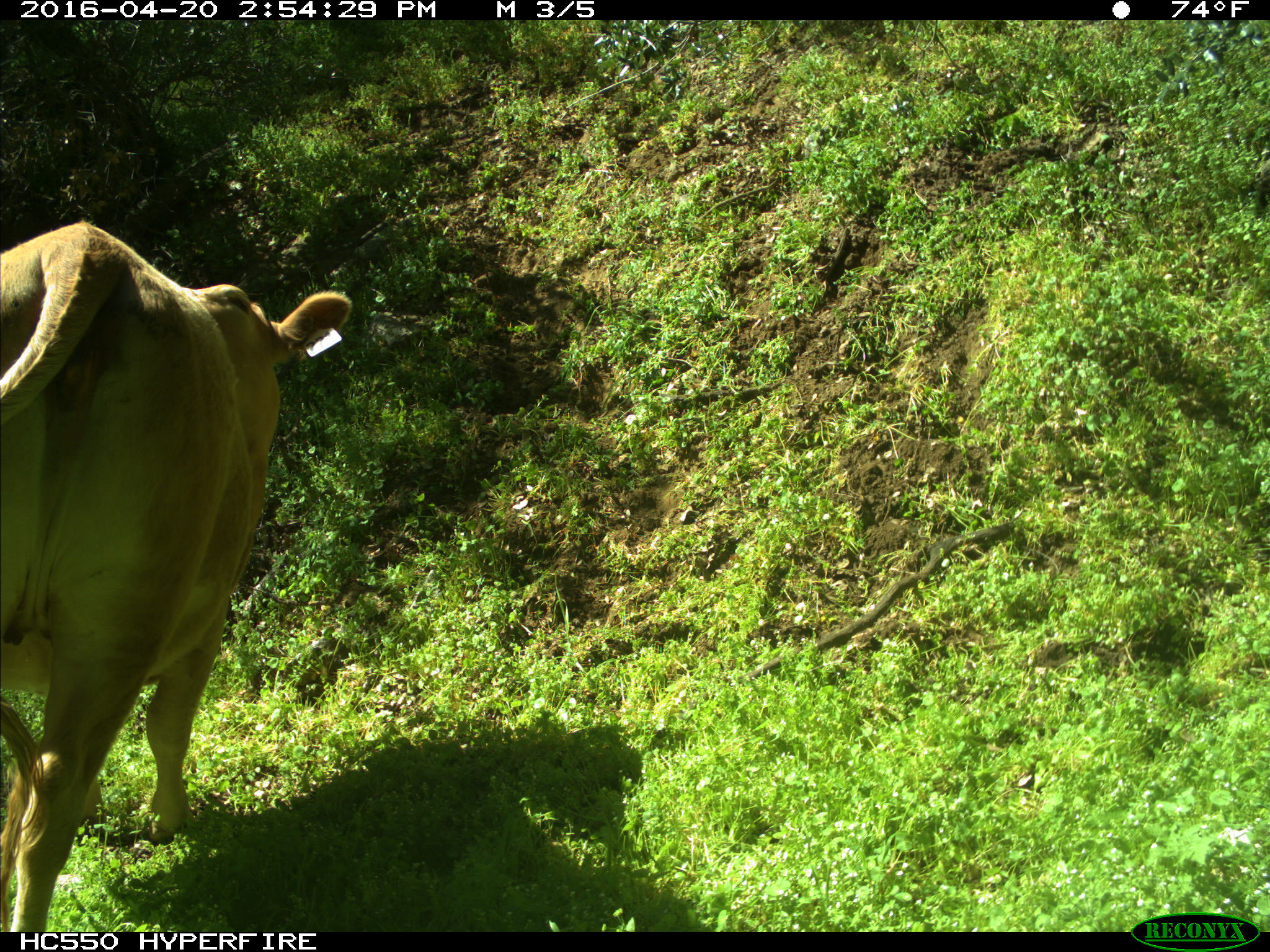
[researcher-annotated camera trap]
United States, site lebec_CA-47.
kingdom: Animalia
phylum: Chordata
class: Mammalia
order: Artiodactyla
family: Bovidae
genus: Bos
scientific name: Bos taurus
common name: domestic cow